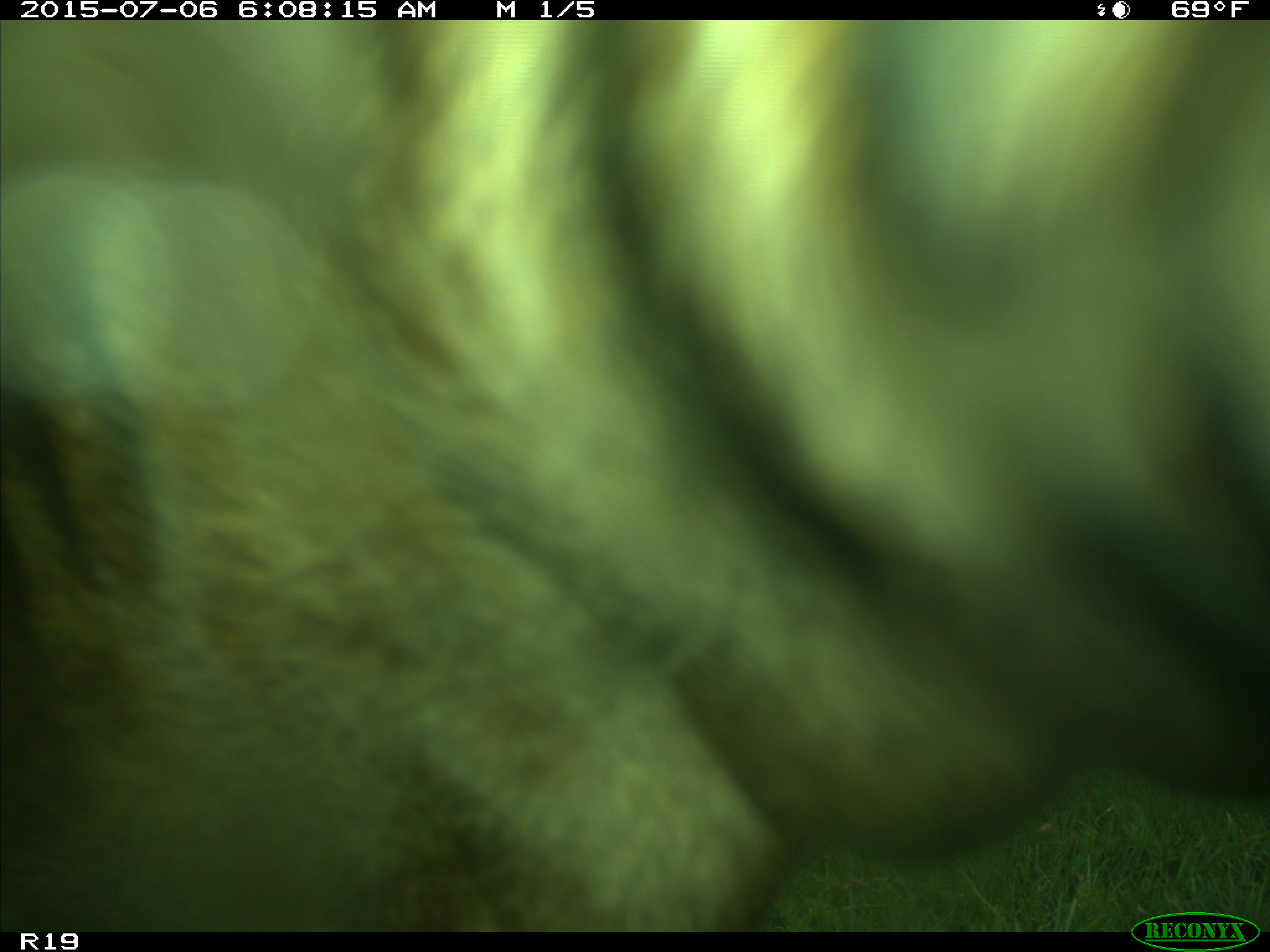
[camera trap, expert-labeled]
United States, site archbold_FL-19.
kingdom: Animalia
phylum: Chordata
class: Mammalia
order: Artiodactyla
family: Bovidae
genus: Bos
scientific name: Bos taurus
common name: domestic cow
Bos taurus (domestic cow).